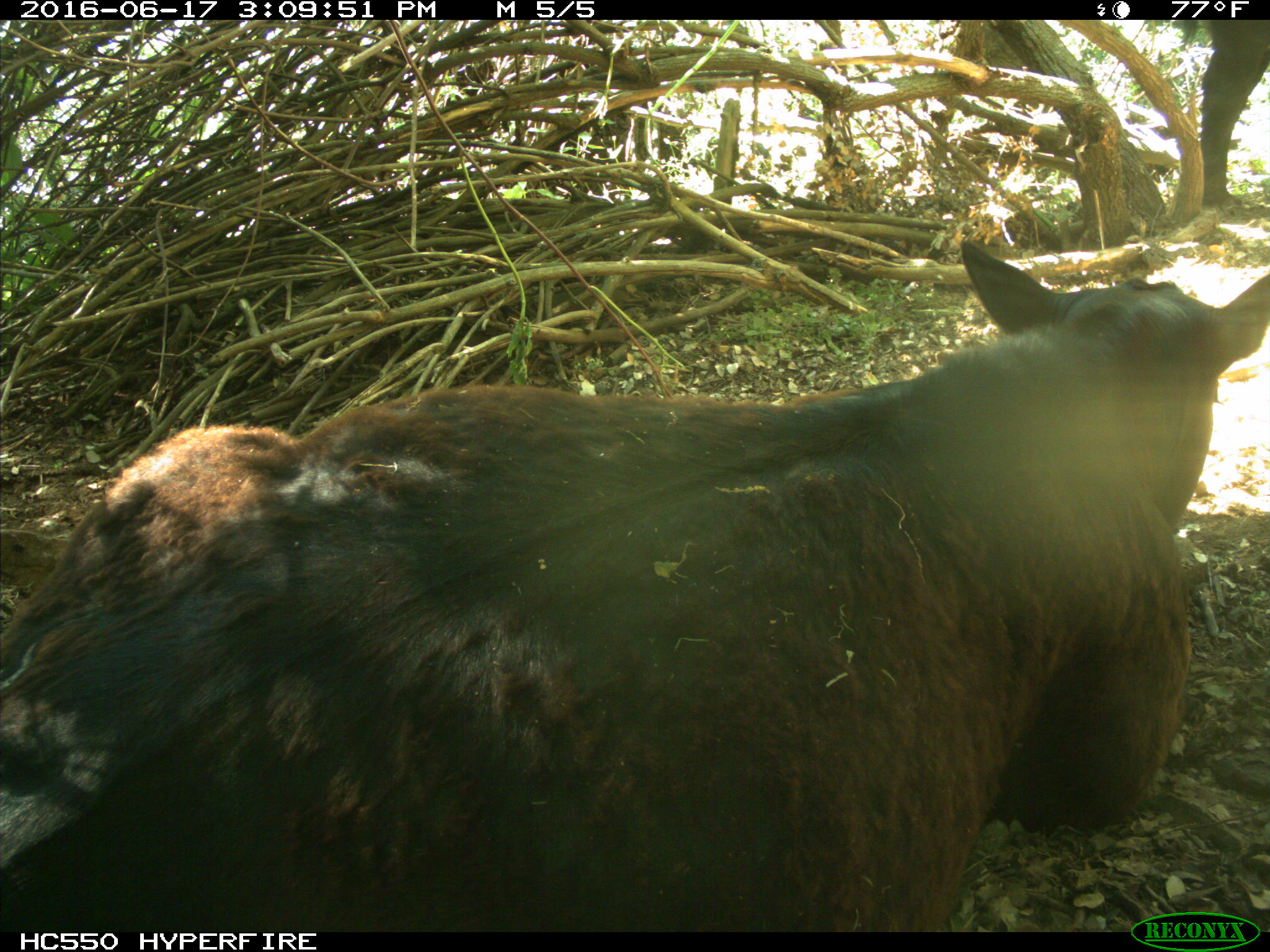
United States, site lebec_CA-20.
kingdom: Animalia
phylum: Chordata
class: Mammalia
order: Artiodactyla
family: Bovidae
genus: Bos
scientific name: Bos taurus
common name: domestic cow